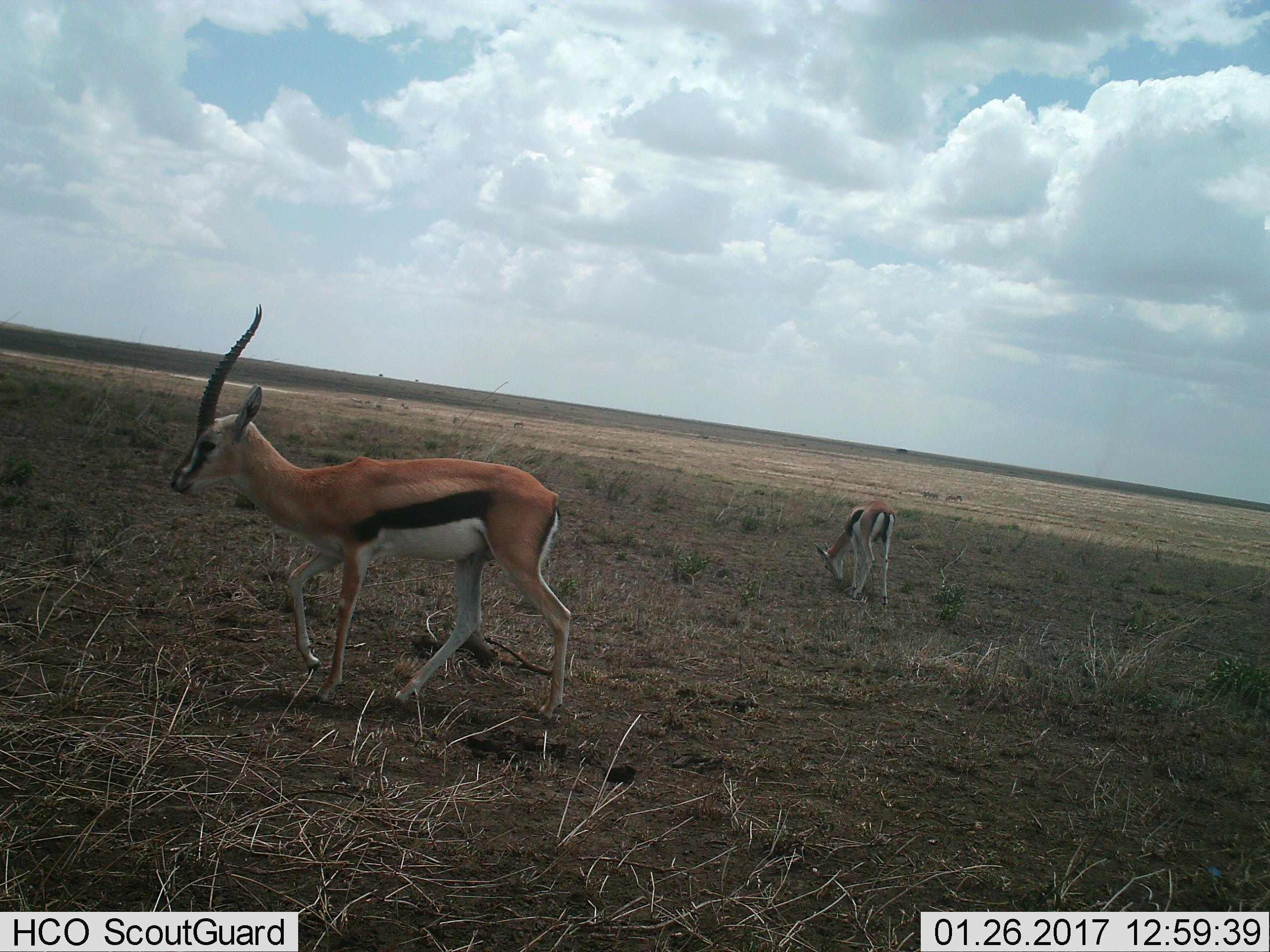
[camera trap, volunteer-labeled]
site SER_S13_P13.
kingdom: Animalia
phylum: Chordata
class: Mammalia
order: Artiodactyla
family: Bovidae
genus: Eudorcas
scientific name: Eudorcas thomsonii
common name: thomson's gazelle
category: gazellethomsons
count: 2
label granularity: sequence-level